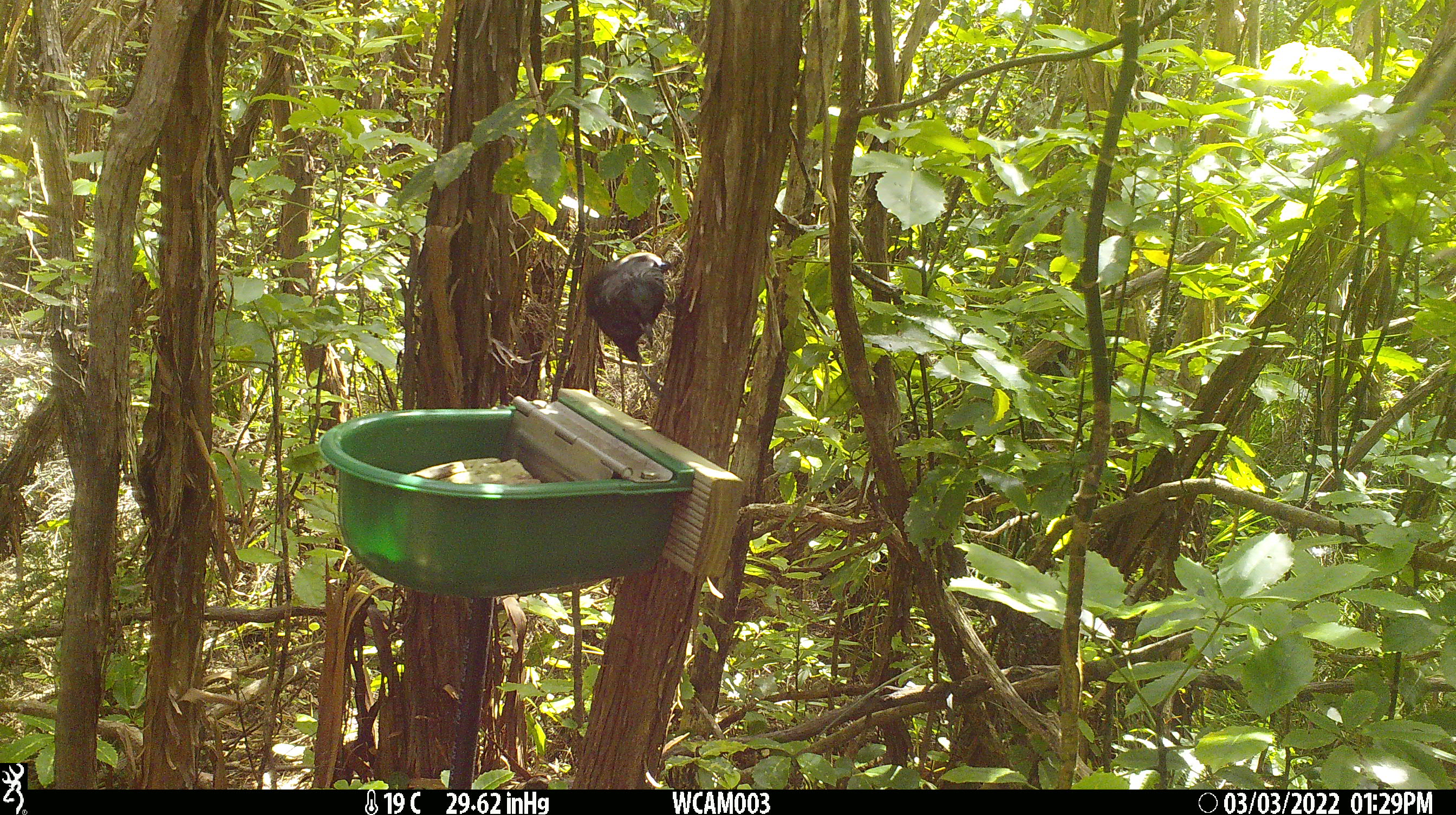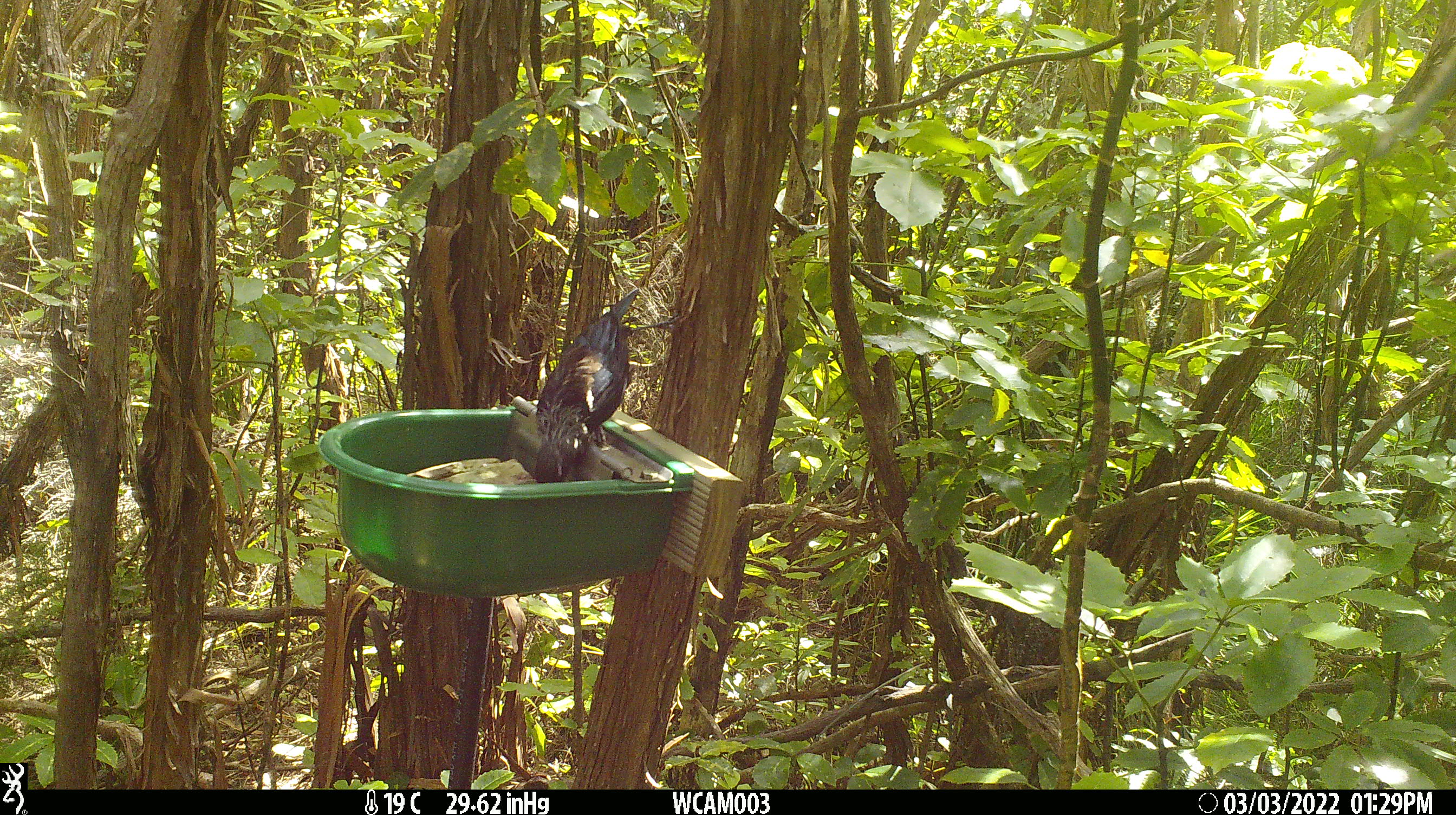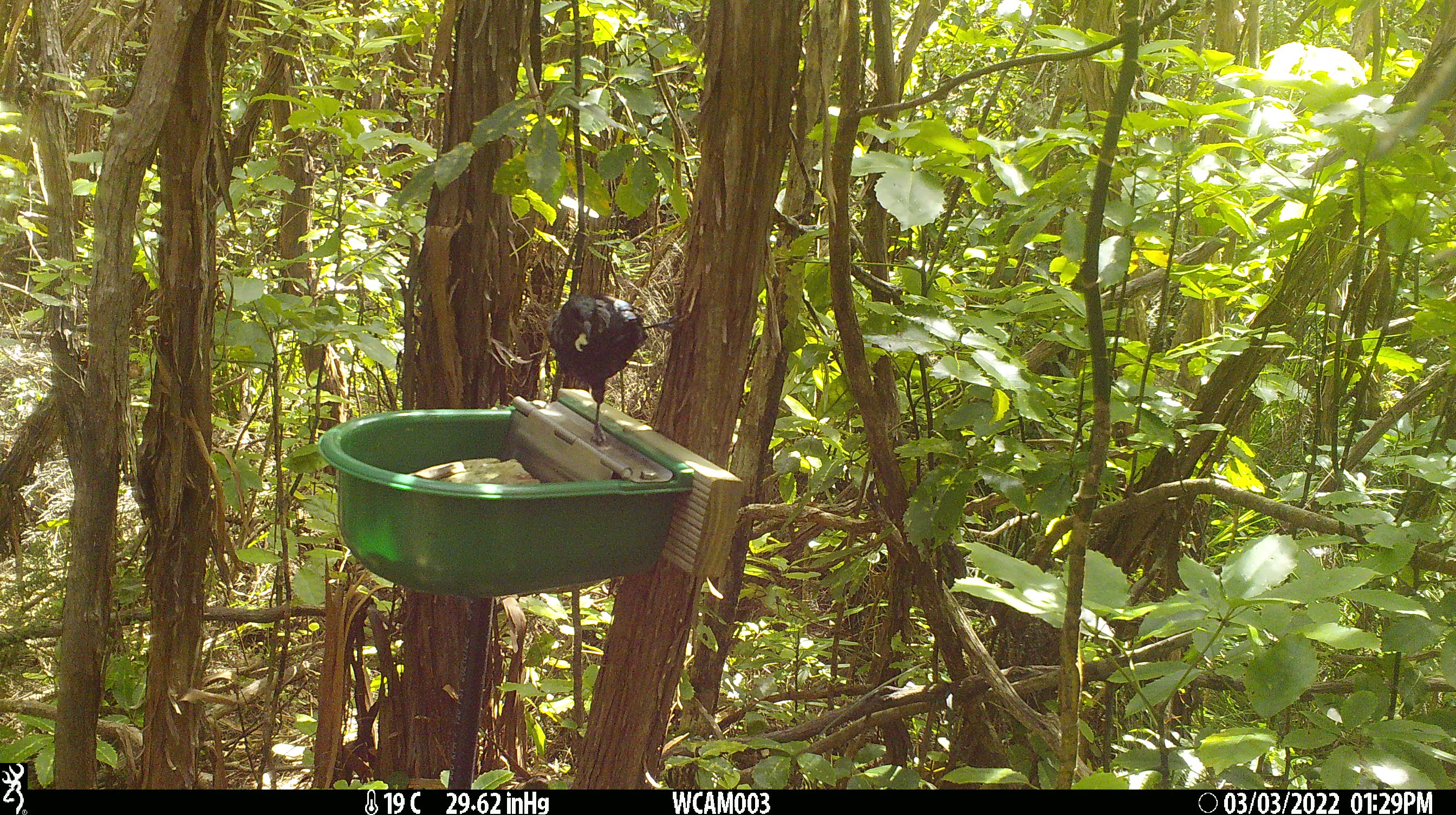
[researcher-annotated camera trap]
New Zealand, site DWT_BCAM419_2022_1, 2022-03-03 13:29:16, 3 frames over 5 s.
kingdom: Animalia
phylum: Chordata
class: Aves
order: Passeriformes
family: Meliphagidae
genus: Prosthemadera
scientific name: Prosthemadera novaeseelandiae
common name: tui